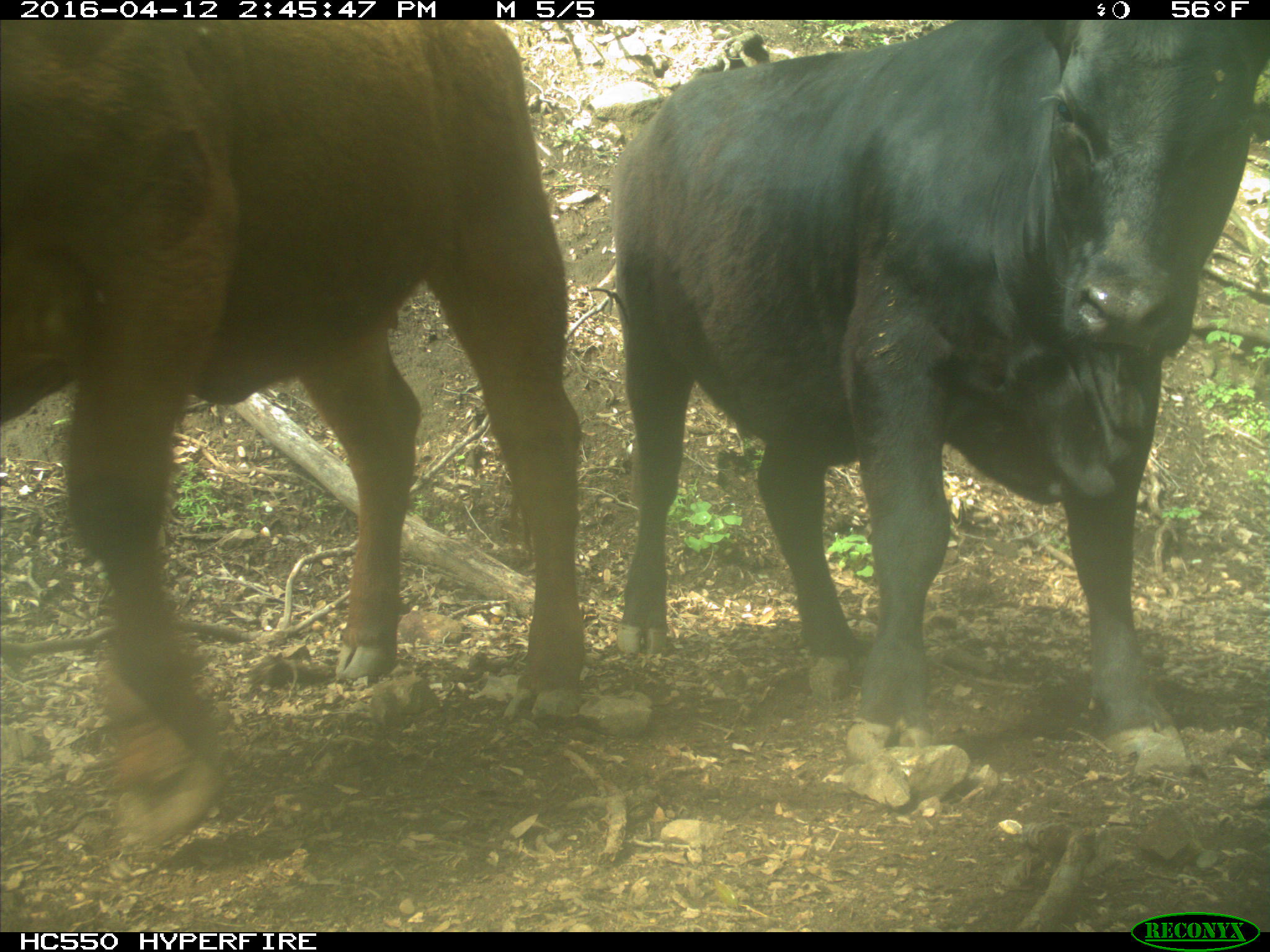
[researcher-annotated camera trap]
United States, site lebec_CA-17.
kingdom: Animalia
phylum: Chordata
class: Mammalia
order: Artiodactyla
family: Bovidae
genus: Bos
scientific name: Bos taurus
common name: domestic cow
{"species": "Bos taurus (domestic cow)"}